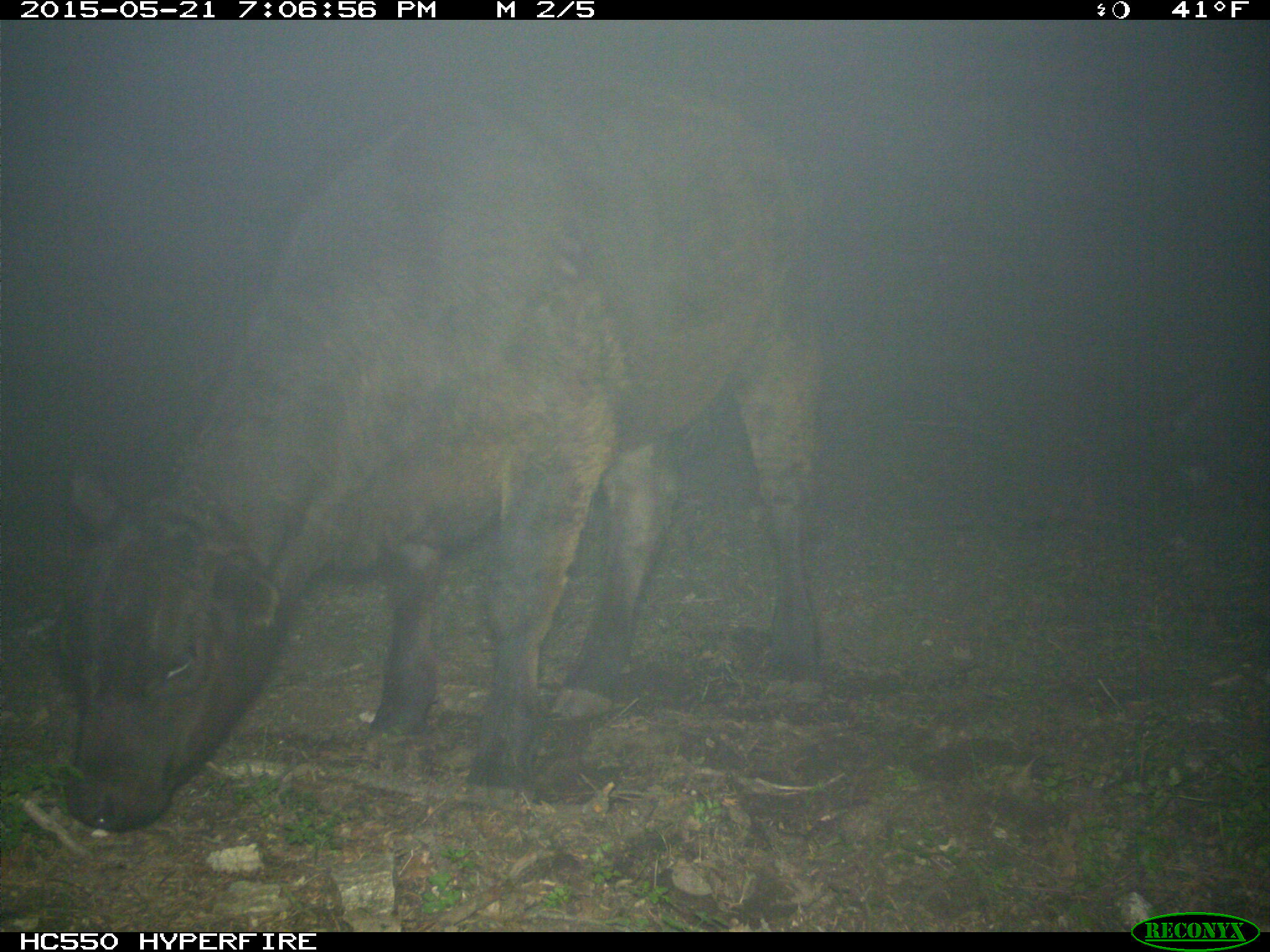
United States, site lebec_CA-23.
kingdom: Animalia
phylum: Chordata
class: Mammalia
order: Artiodactyla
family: Bovidae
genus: Bos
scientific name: Bos taurus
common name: domestic cow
Bos taurus (domestic cow).